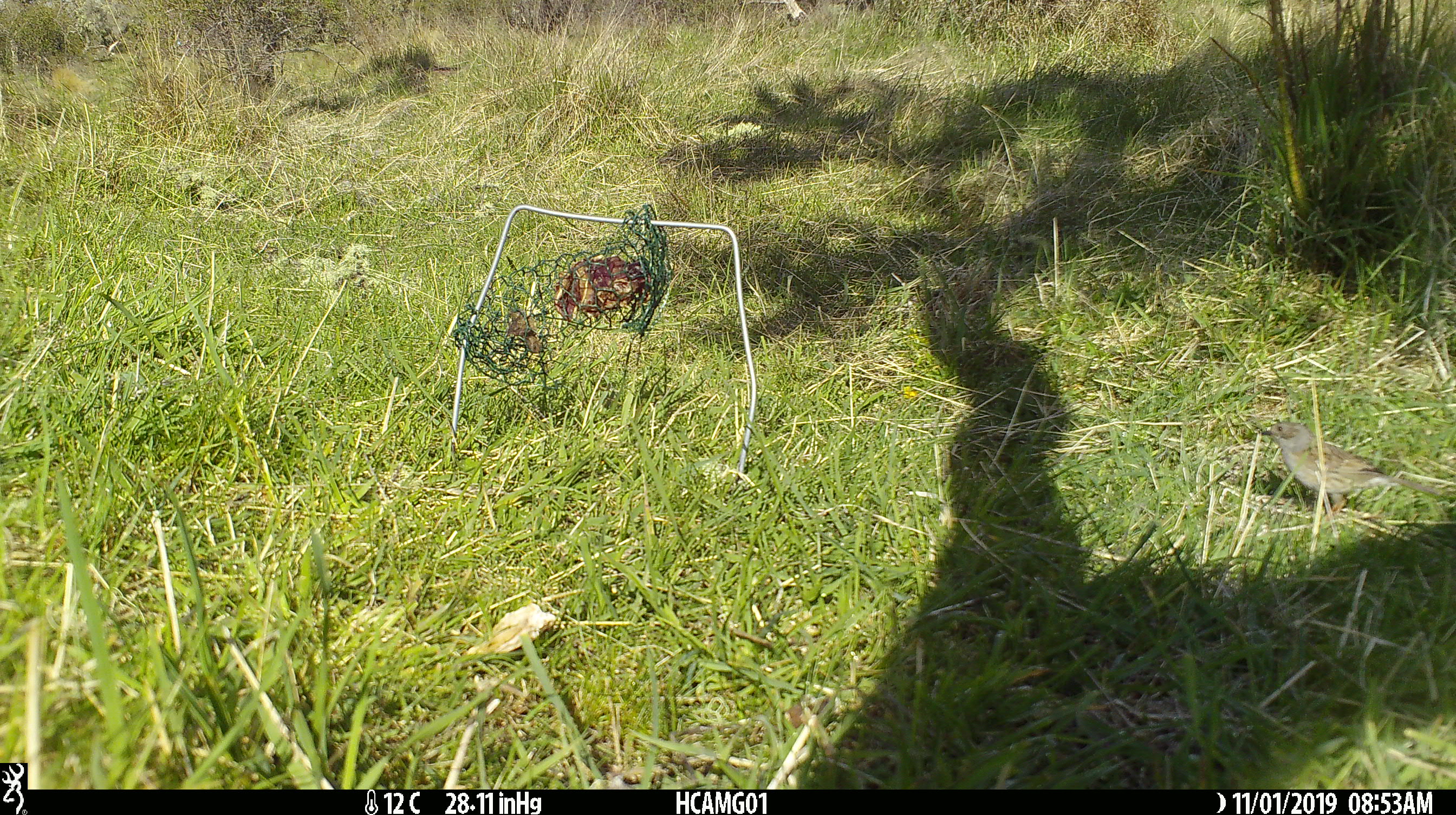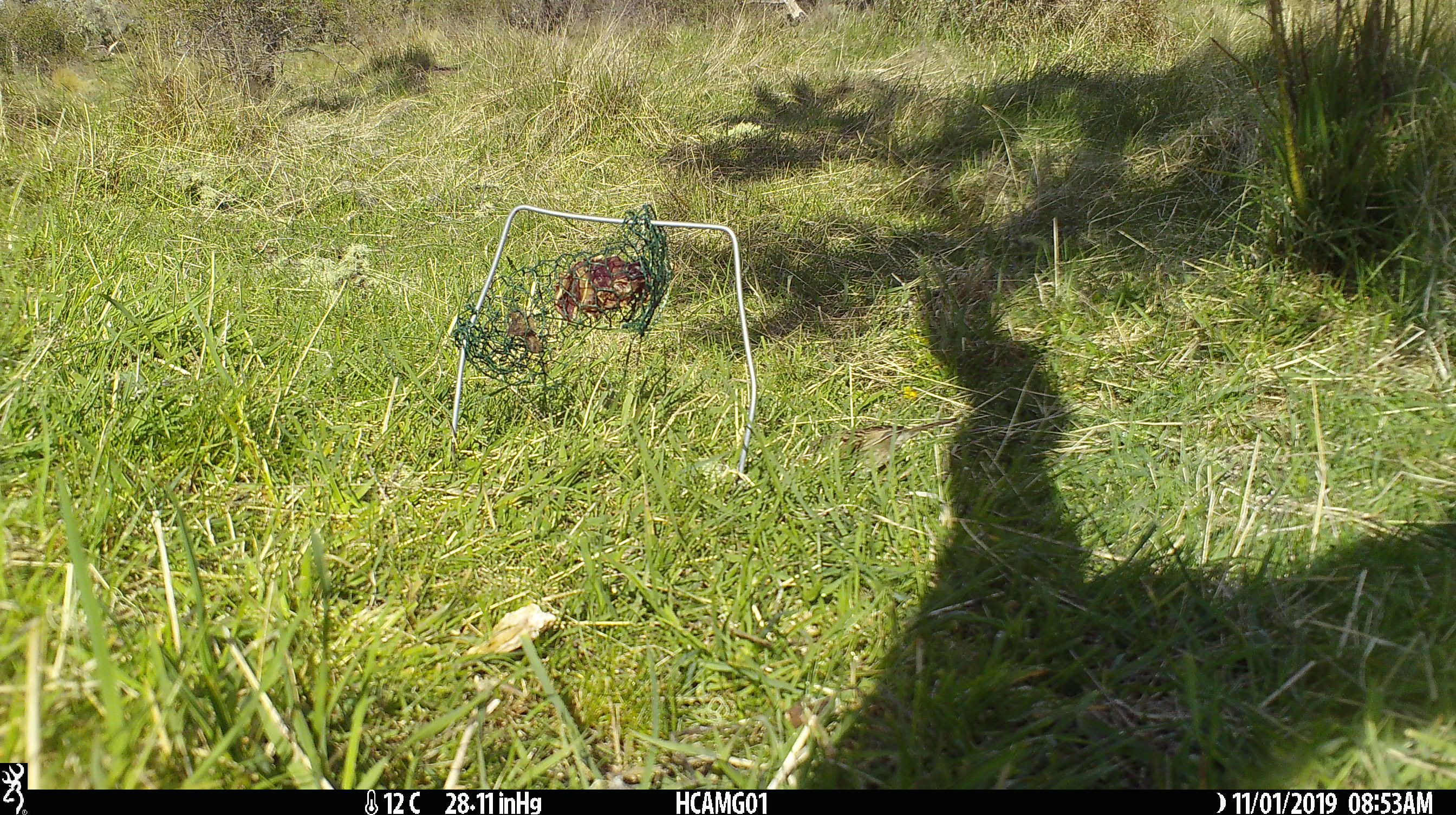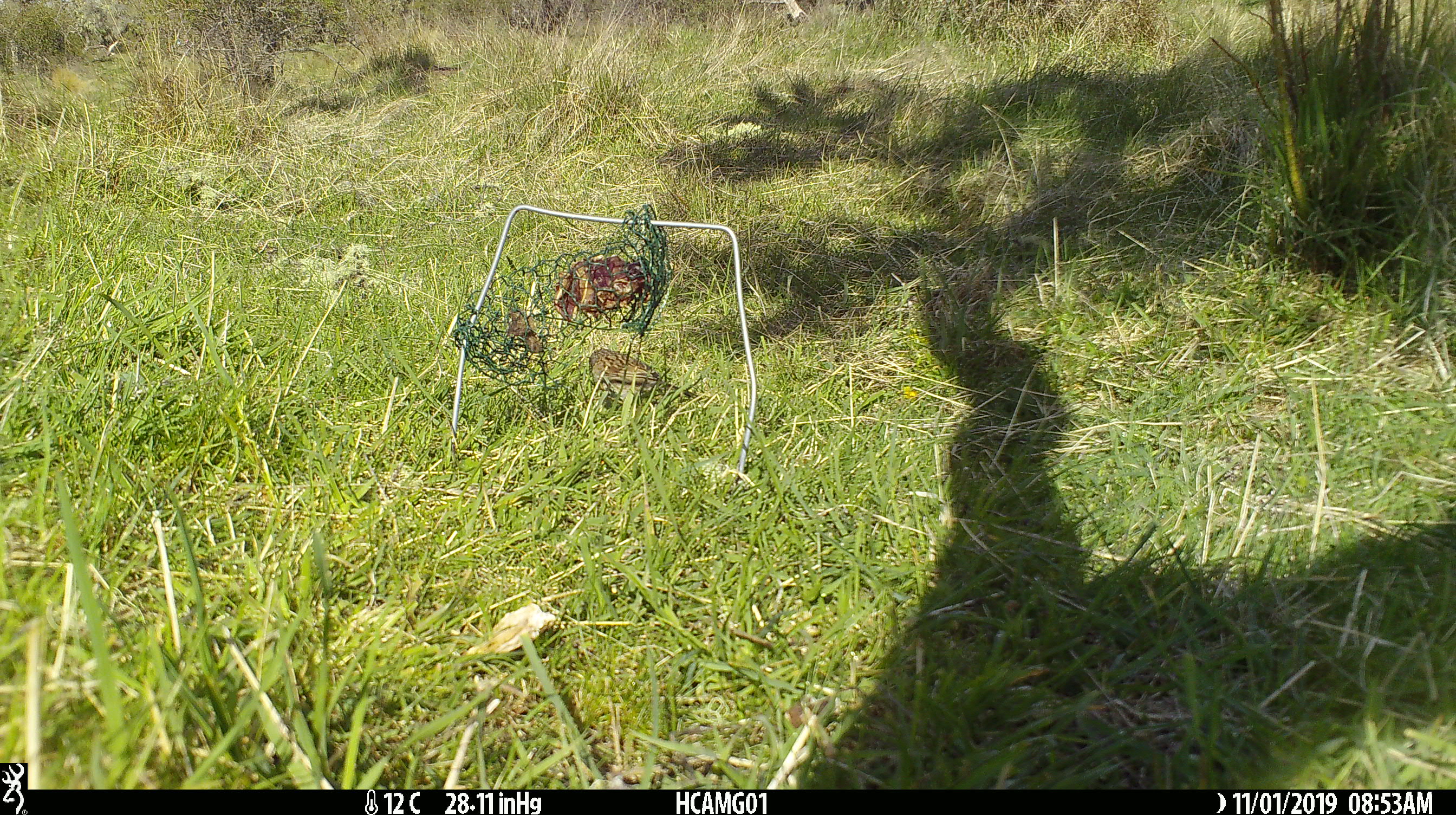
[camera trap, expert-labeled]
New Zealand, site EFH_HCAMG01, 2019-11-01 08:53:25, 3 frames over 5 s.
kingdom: Animalia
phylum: Chordata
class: Aves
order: Passeriformes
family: Prunellidae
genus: Prunella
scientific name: Prunella modularis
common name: dunnock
Dunnock (Prunella modularis).